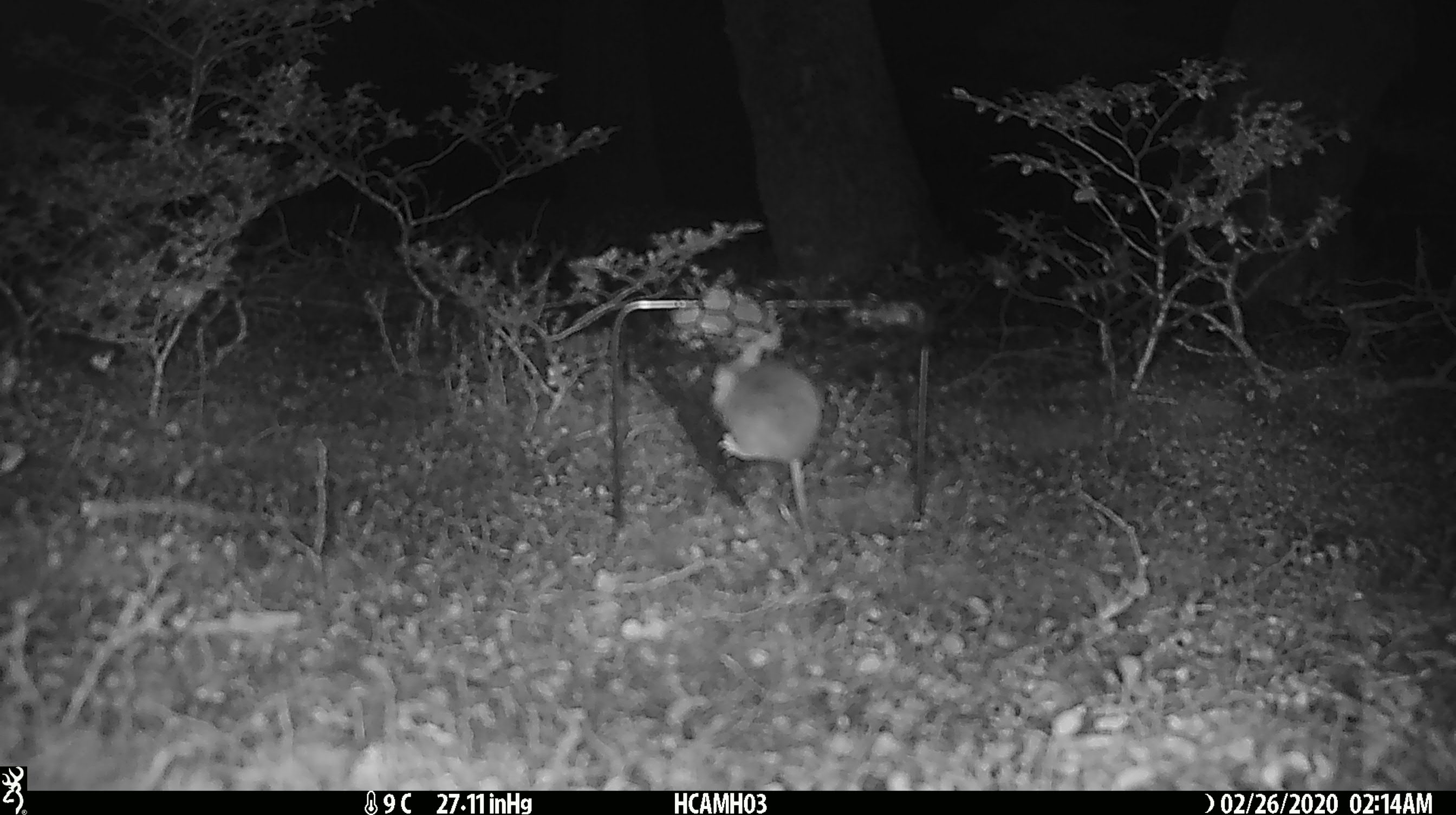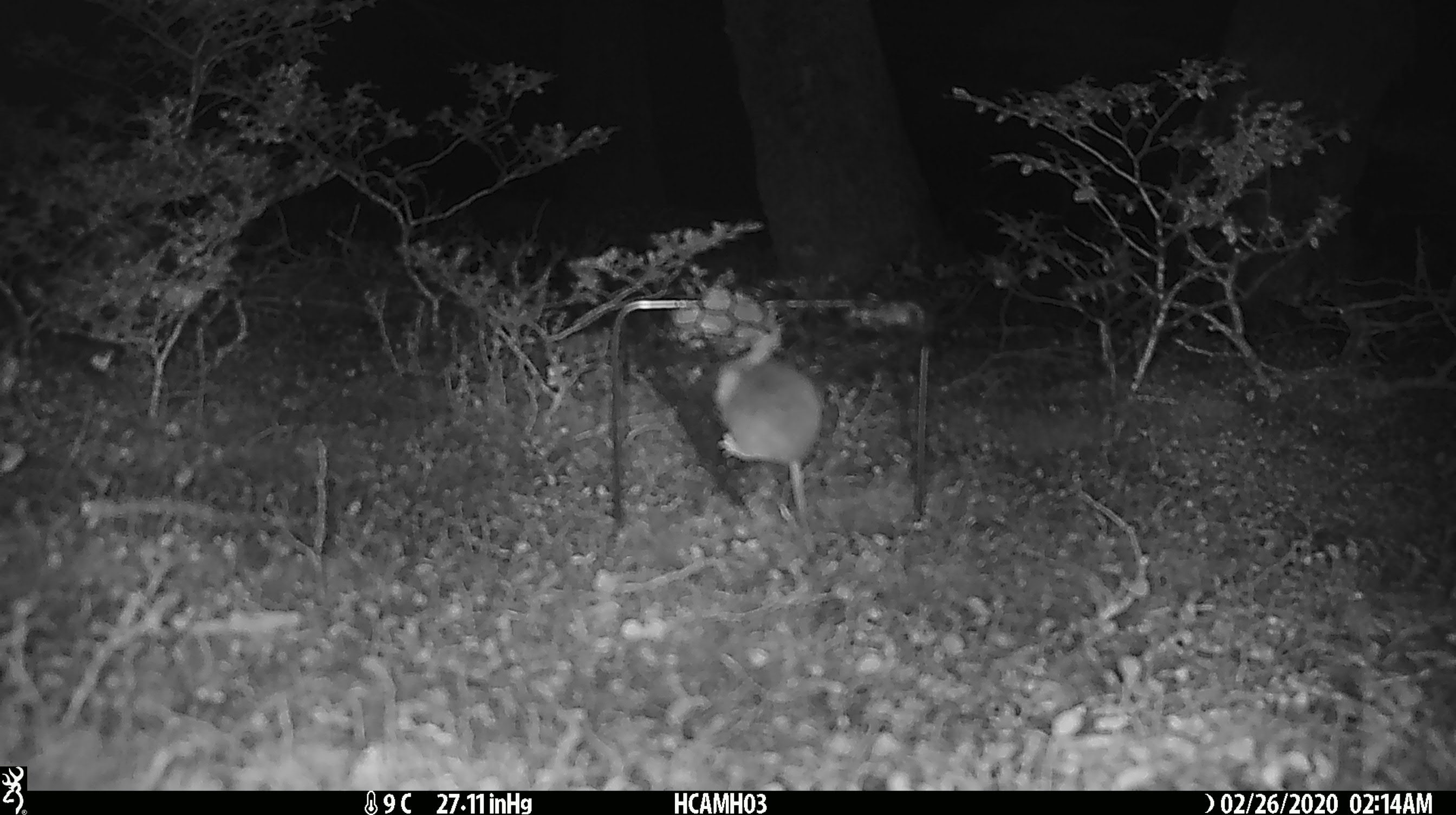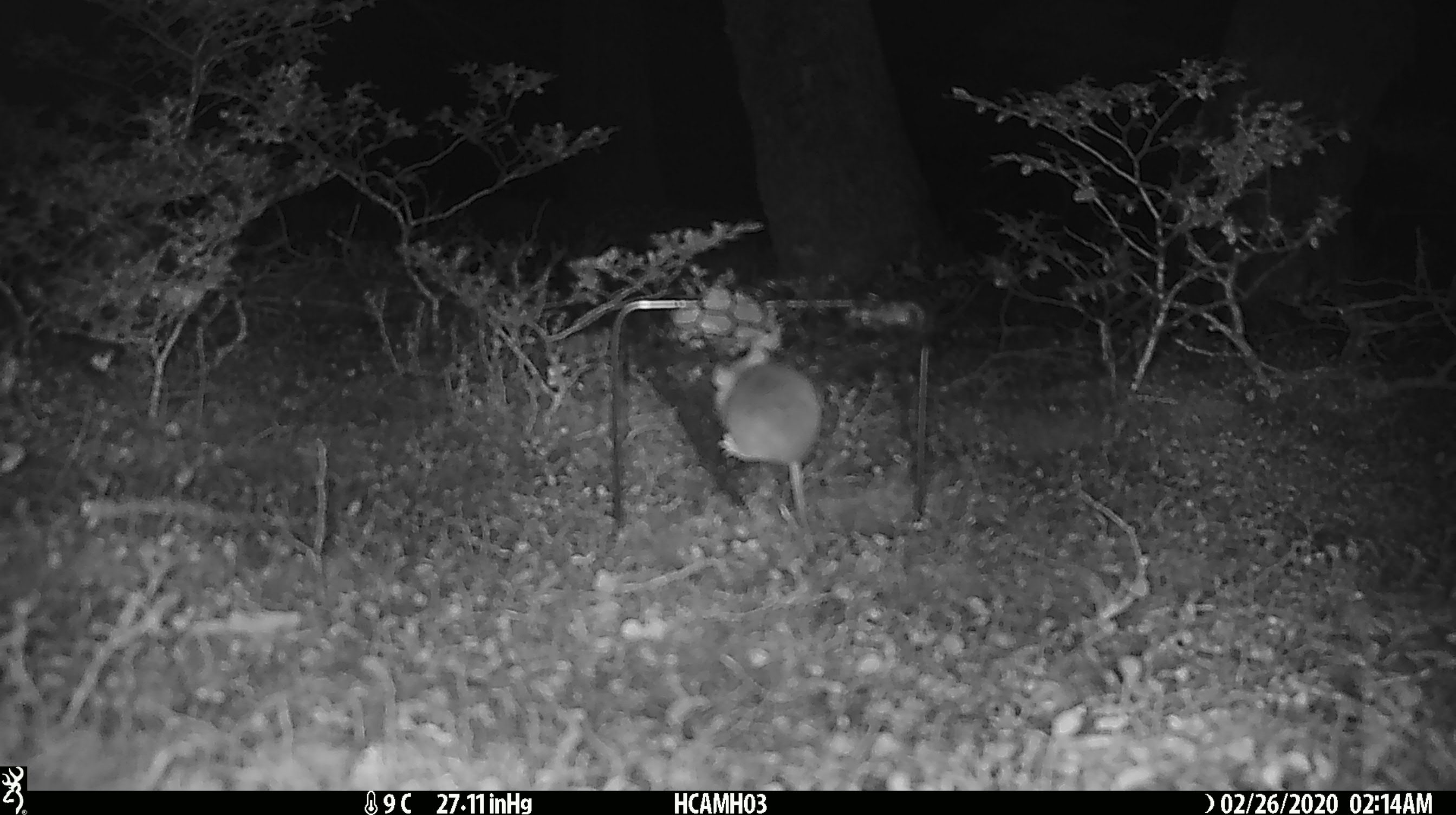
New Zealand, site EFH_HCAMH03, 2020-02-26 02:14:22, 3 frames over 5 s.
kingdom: Animalia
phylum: Chordata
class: Mammalia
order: Rodentia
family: Muridae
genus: Mus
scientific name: Mus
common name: mouse